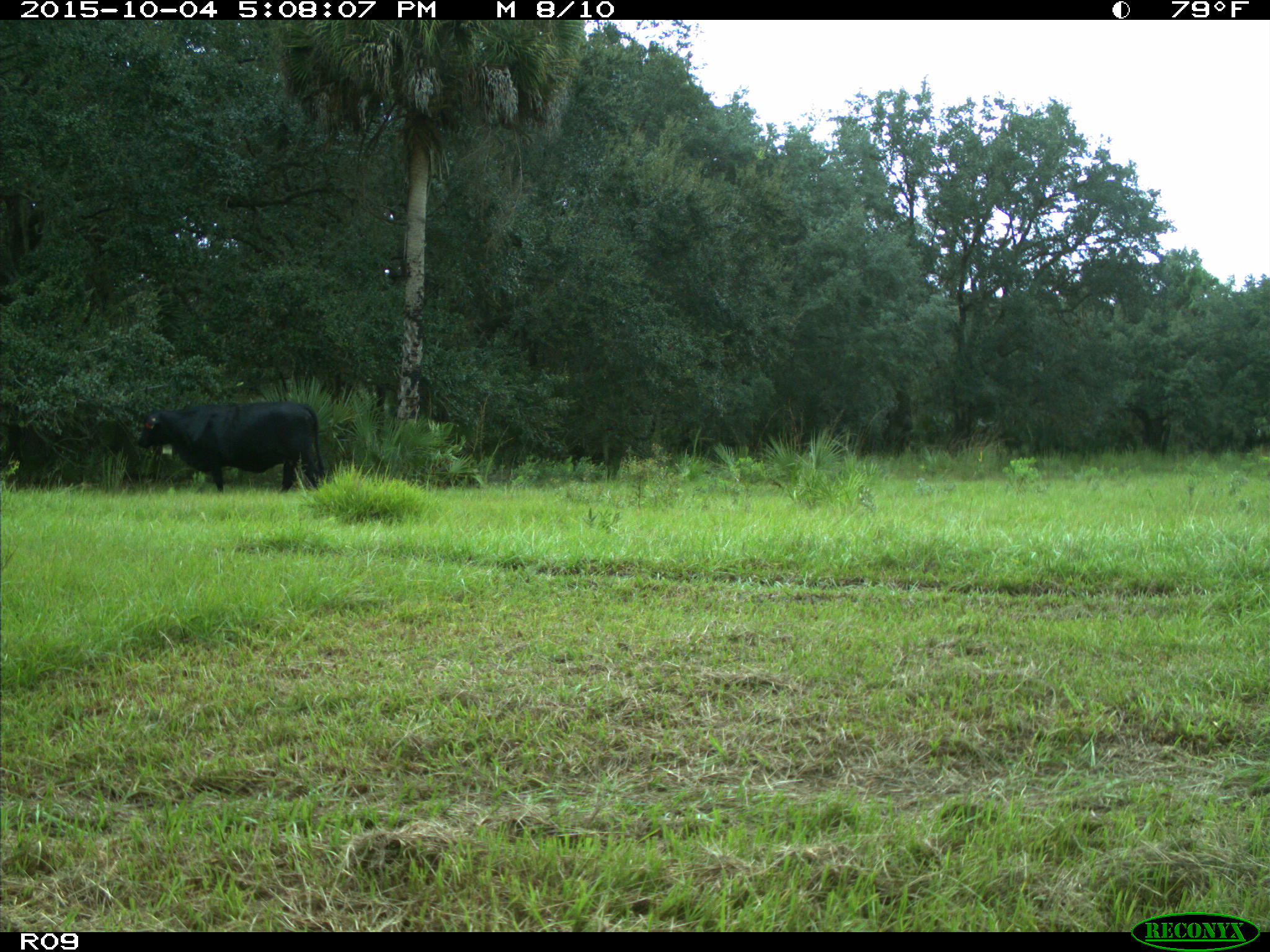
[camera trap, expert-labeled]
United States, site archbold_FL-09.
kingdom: Animalia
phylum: Chordata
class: Mammalia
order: Artiodactyla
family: Bovidae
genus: Bos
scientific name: Bos taurus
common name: domestic cow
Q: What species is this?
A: Bos taurus (domestic cow).